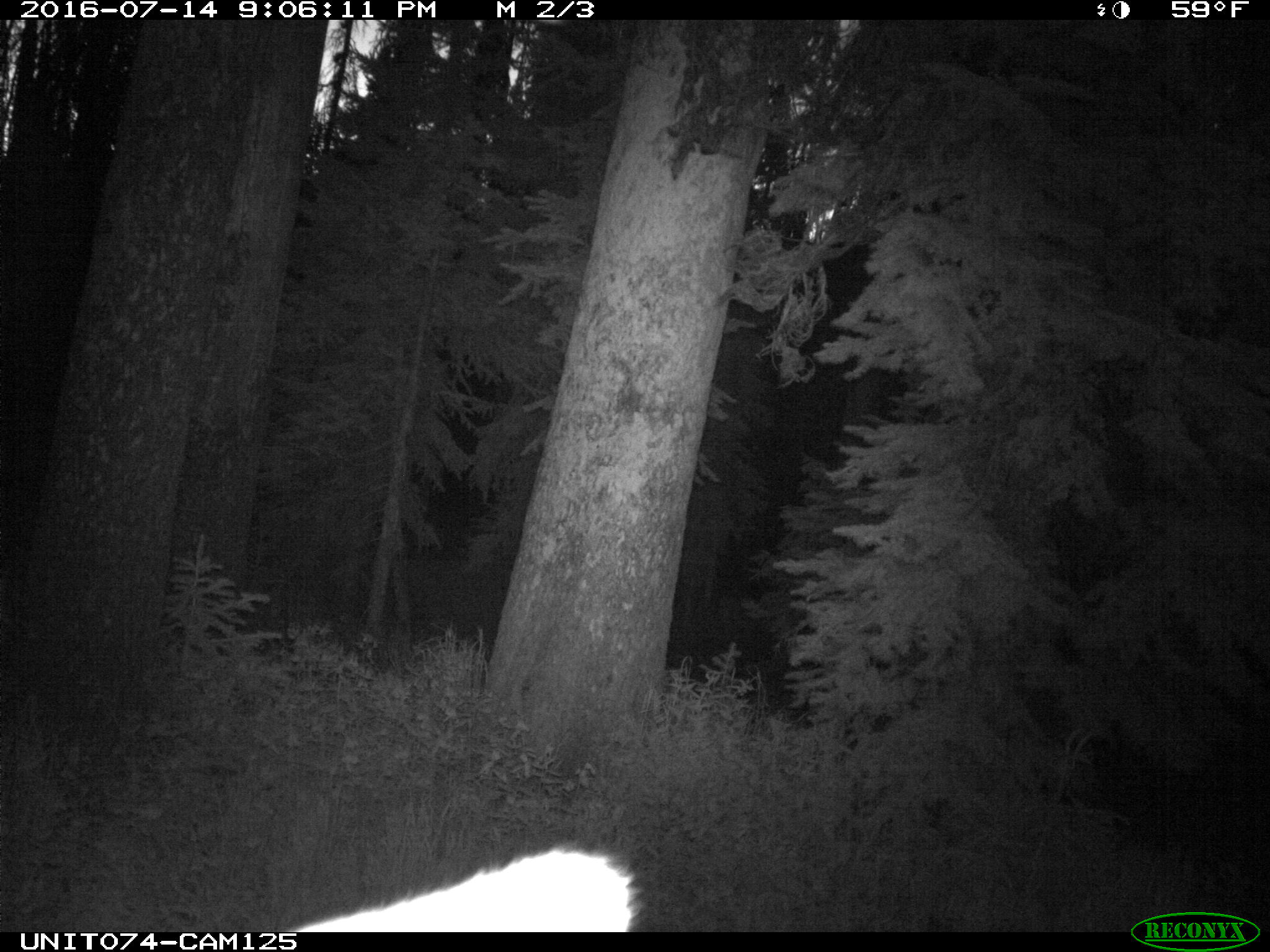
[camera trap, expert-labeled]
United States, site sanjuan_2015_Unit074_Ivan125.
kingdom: Animalia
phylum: Chordata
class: Mammalia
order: Artiodactyla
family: Cervidae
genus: Cervus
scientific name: Cervus elaphus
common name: red deer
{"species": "Cervus elaphus (red deer)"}